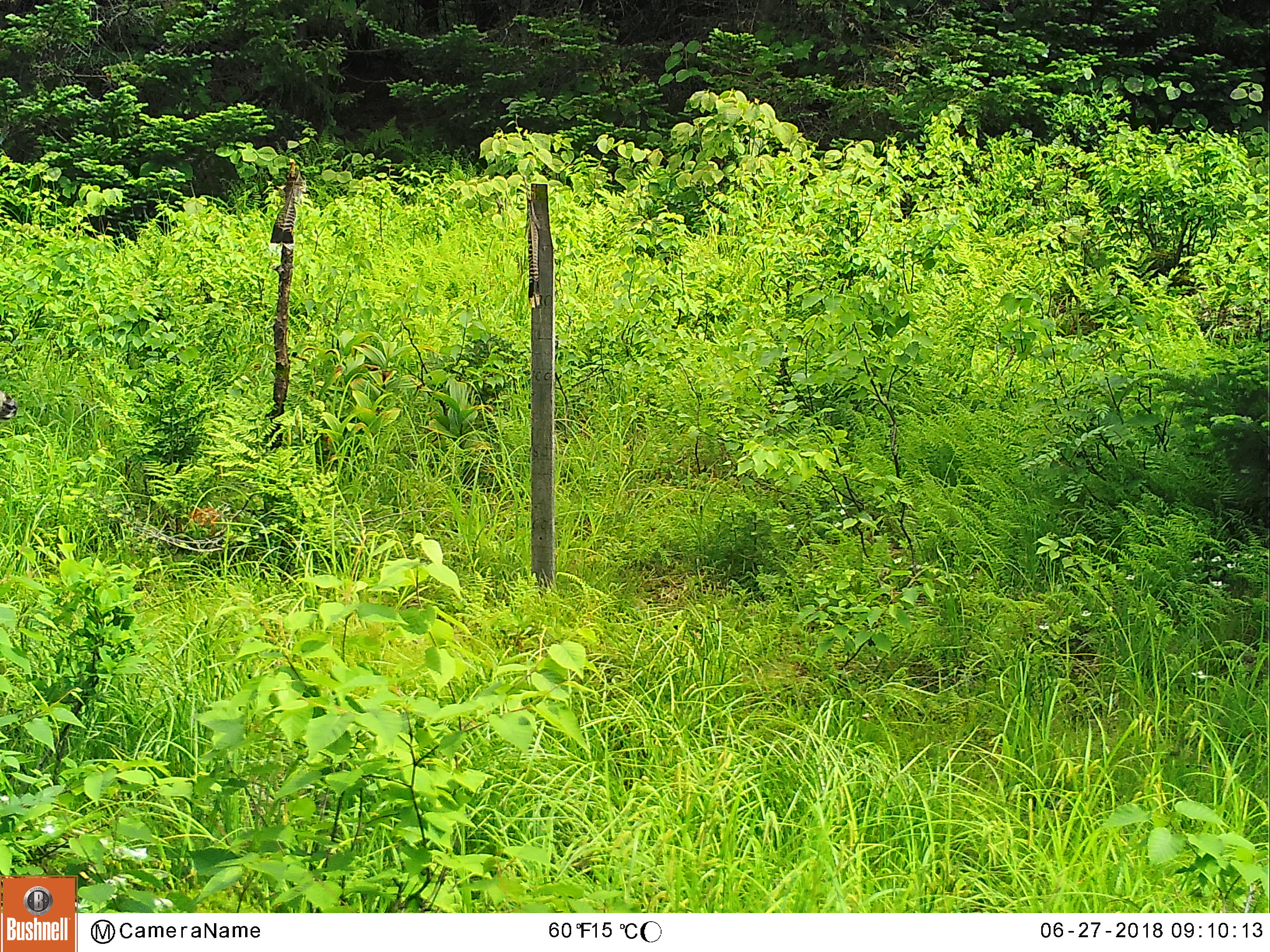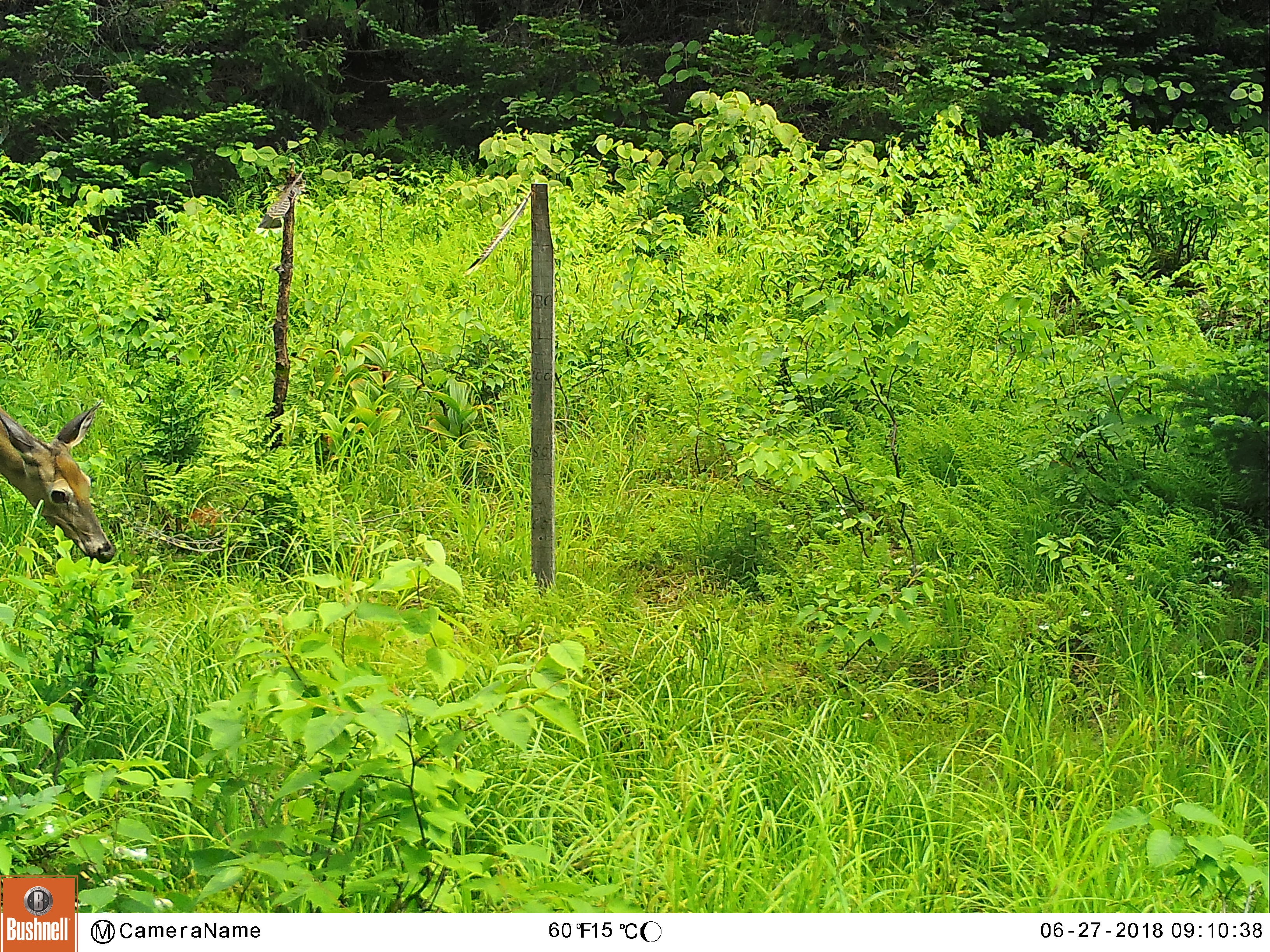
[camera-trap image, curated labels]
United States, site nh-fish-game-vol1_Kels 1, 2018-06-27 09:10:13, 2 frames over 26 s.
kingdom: Animalia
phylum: Chordata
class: Mammalia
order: Artiodactyla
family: Cervidae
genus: Odocoileus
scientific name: Odocoileus virginianus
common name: white-tailed deer